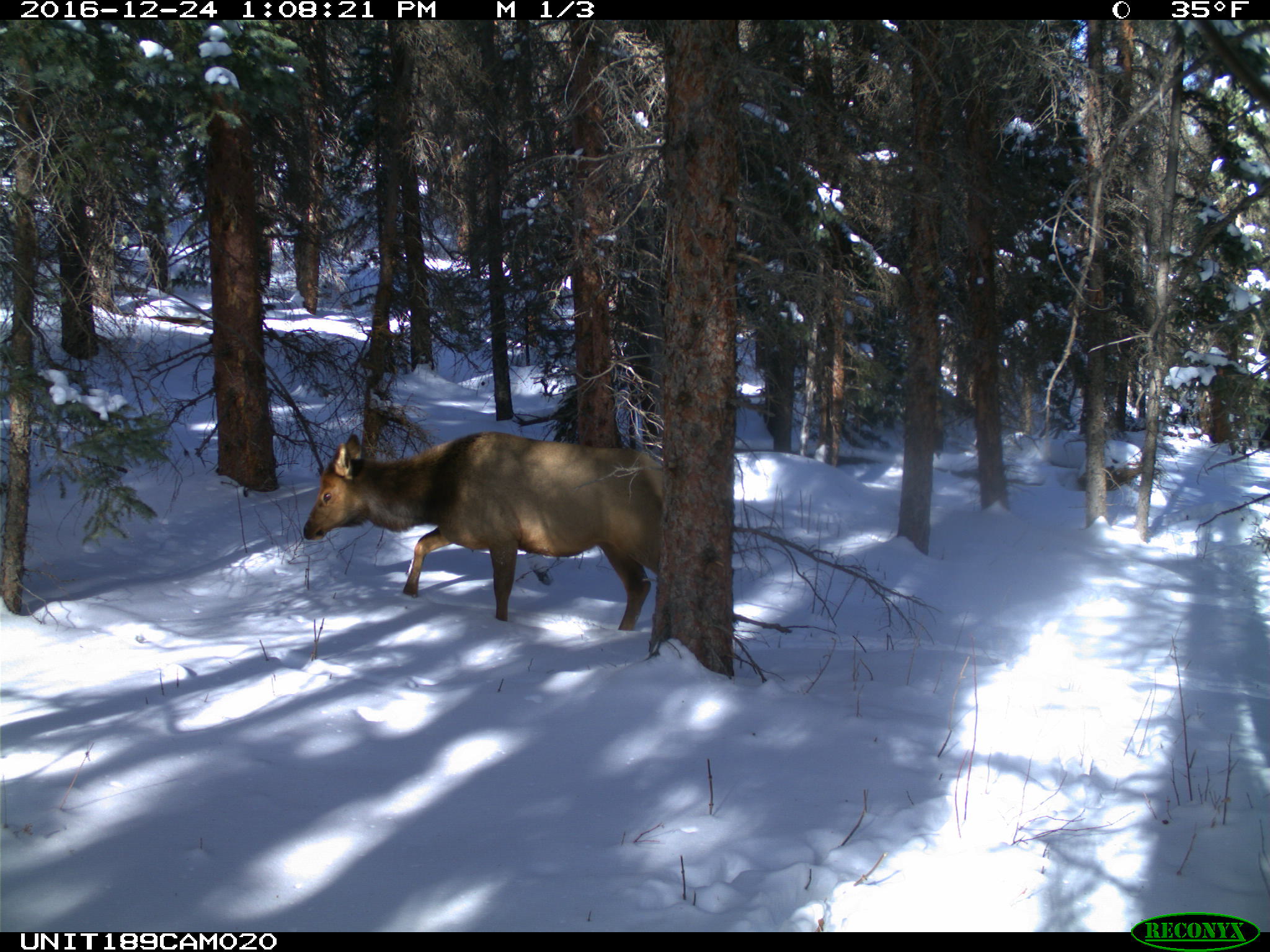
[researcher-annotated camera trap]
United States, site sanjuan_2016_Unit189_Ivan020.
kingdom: Animalia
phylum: Chordata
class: Mammalia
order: Artiodactyla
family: Cervidae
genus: Cervus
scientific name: Cervus elaphus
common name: red deer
Cervus elaphus (red deer).